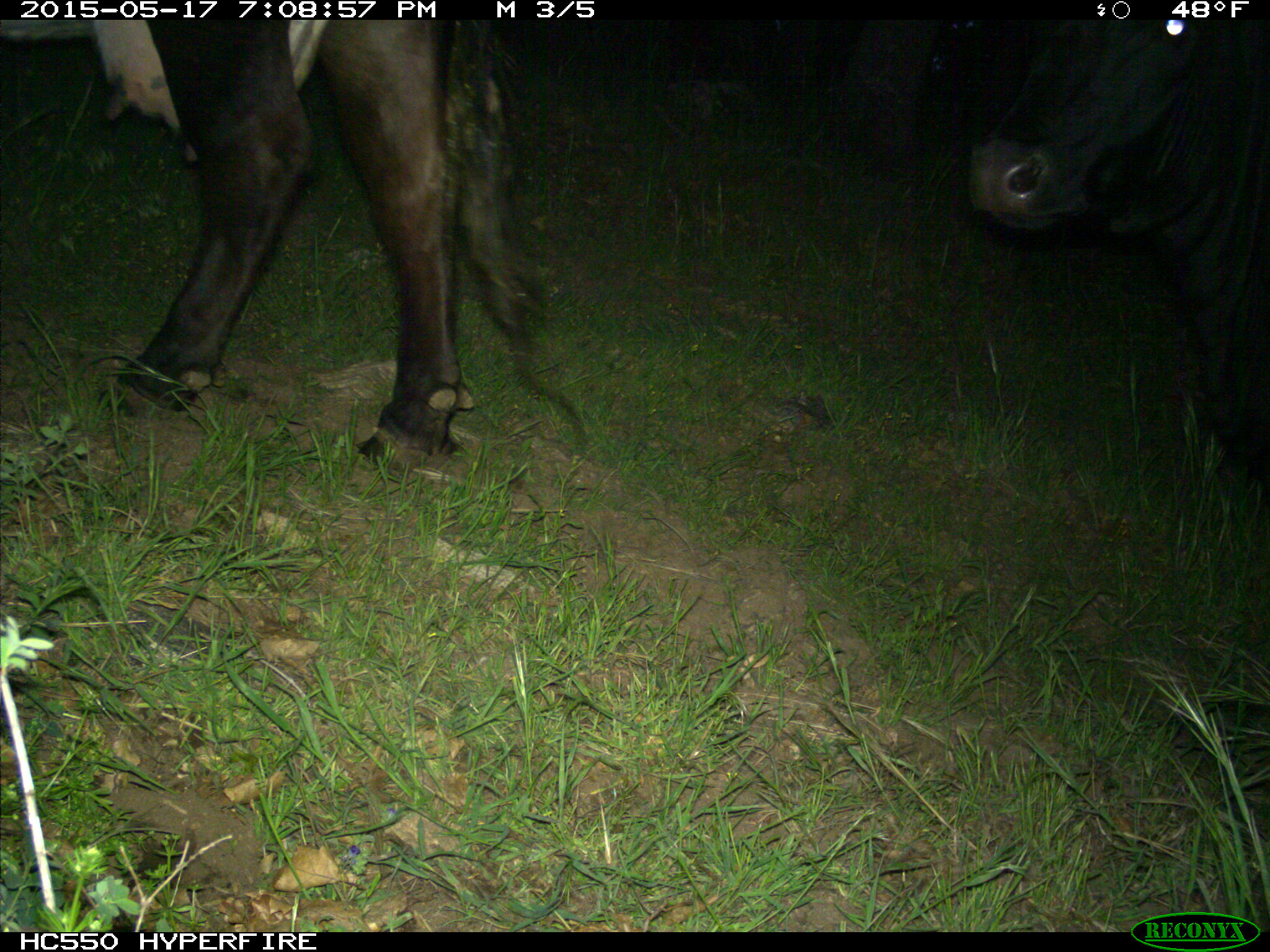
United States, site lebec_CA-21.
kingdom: Animalia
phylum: Chordata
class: Mammalia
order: Artiodactyla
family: Bovidae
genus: Bos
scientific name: Bos taurus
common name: domestic cow